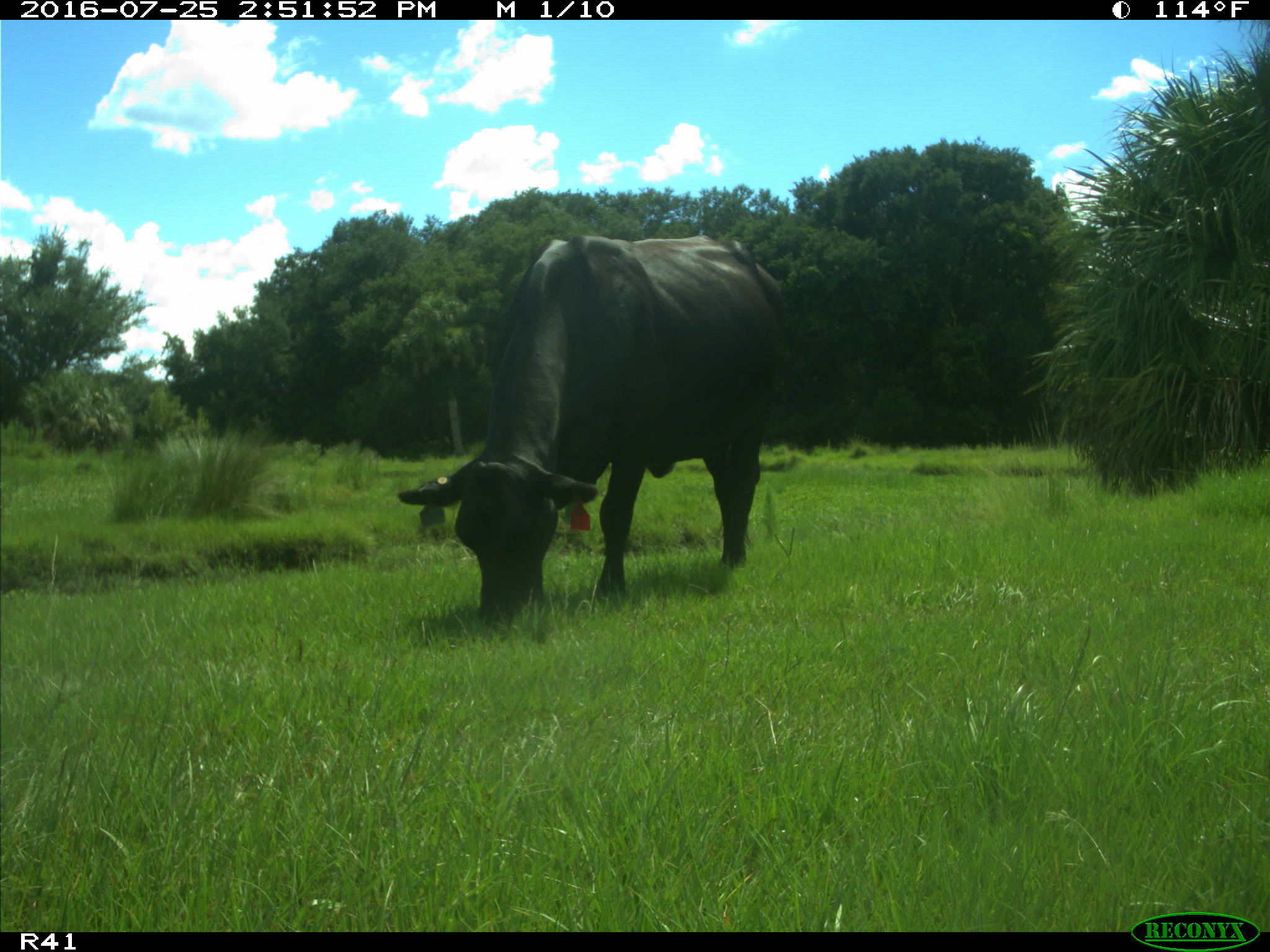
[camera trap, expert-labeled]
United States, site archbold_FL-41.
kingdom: Animalia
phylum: Chordata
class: Mammalia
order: Artiodactyla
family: Bovidae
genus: Bos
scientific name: Bos taurus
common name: domestic cow